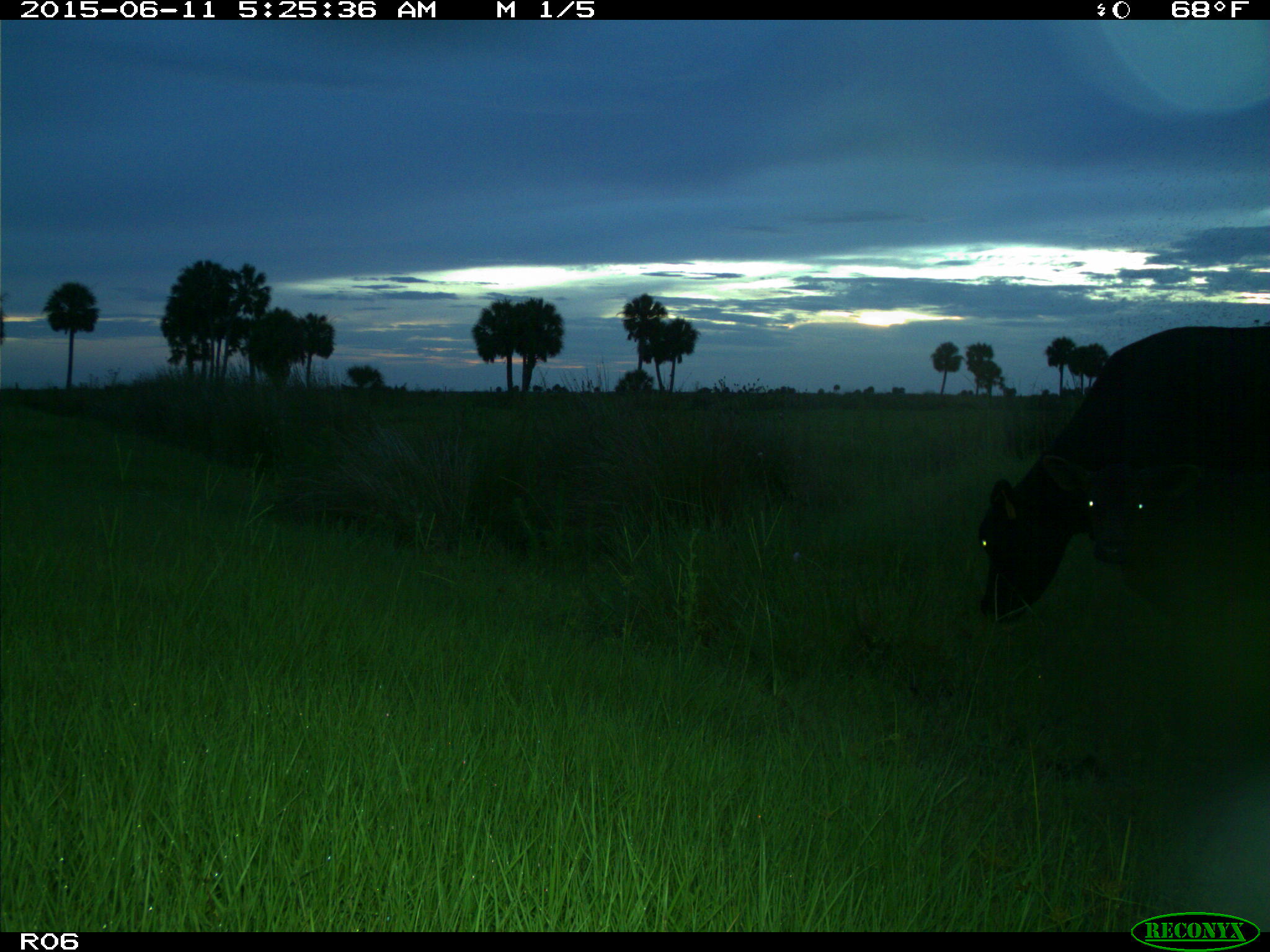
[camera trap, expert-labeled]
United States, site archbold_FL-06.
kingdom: Animalia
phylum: Chordata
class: Mammalia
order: Artiodactyla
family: Bovidae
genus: Bos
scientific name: Bos taurus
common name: domestic cow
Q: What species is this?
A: Bos taurus (domestic cow).